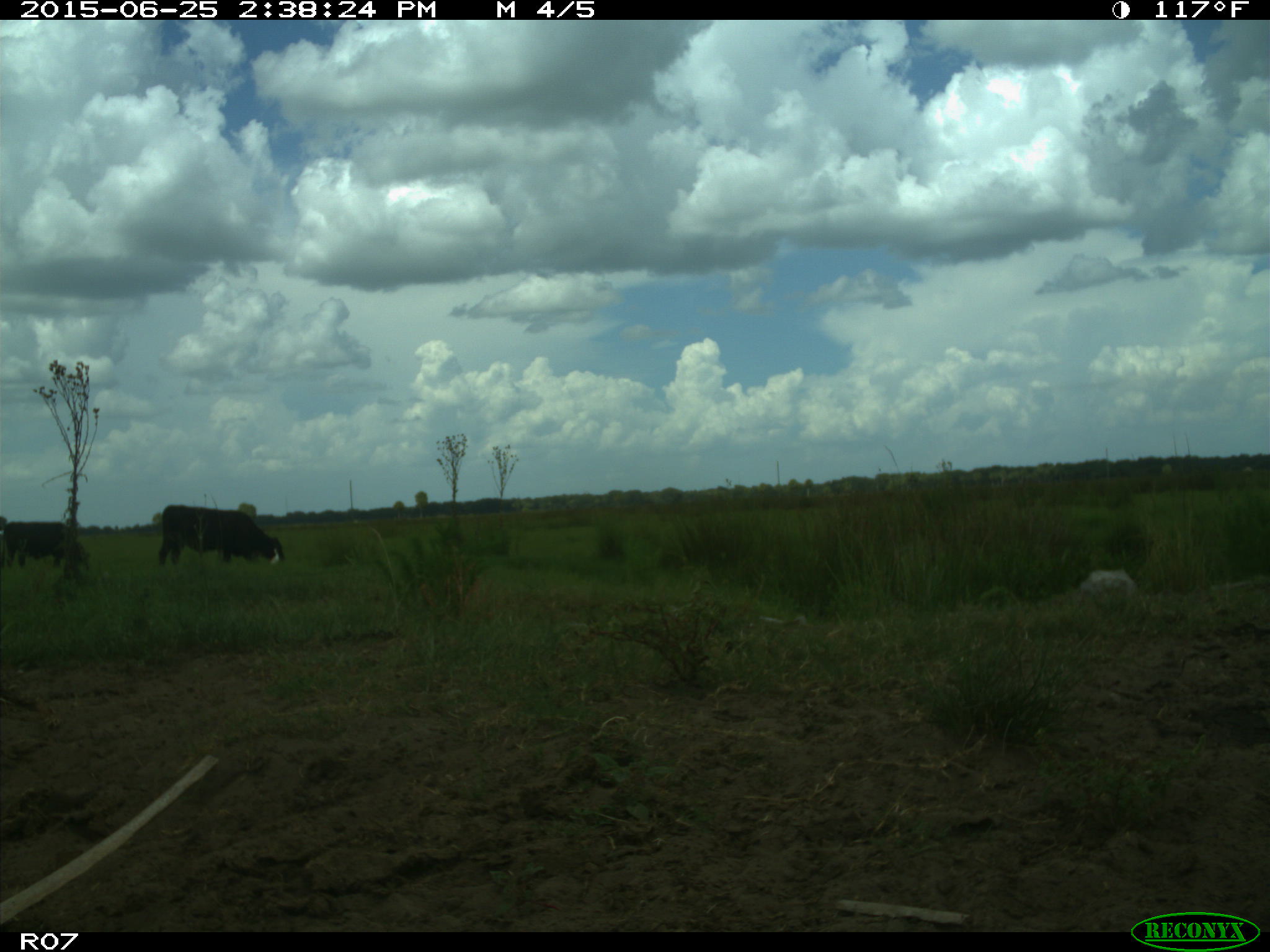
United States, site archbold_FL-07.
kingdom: Animalia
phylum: Chordata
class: Mammalia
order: Artiodactyla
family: Bovidae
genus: Bos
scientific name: Bos taurus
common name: domestic cow